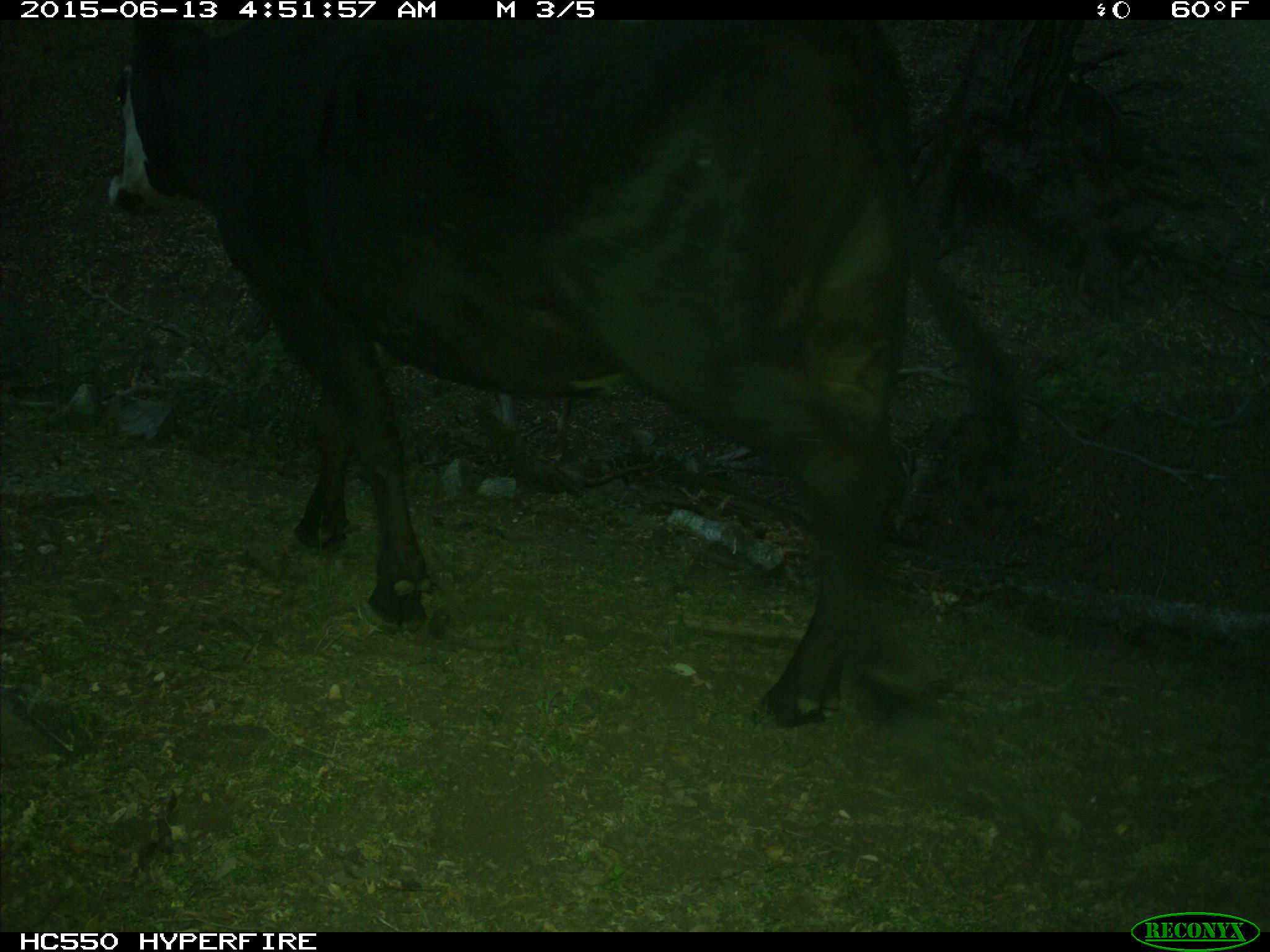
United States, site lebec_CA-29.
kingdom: Animalia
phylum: Chordata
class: Mammalia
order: Artiodactyla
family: Bovidae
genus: Bos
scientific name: Bos taurus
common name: domestic cow